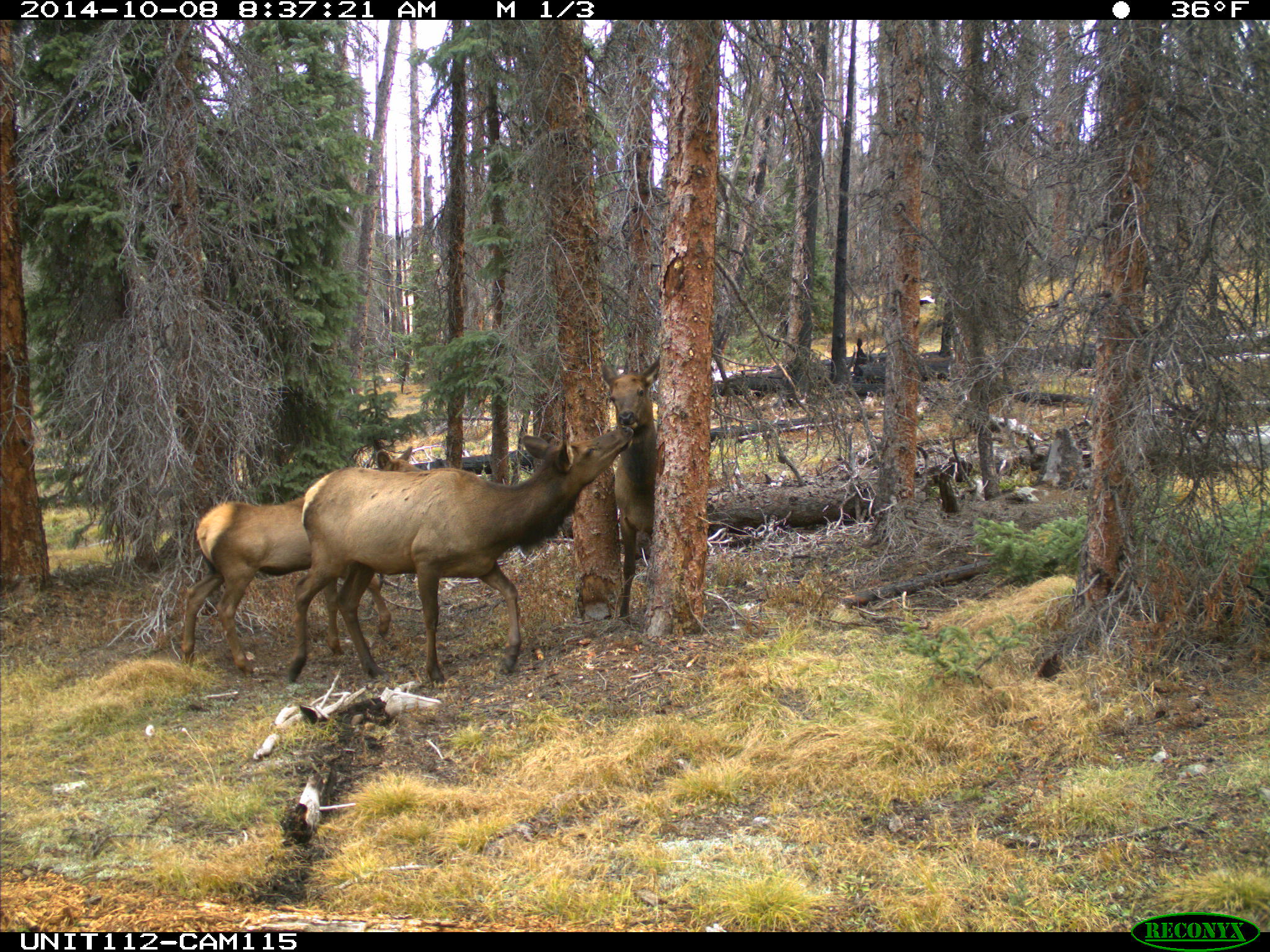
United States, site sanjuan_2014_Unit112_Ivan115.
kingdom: Animalia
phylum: Chordata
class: Mammalia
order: Artiodactyla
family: Cervidae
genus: Cervus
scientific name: Cervus elaphus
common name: red deer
Cervus elaphus (red deer).